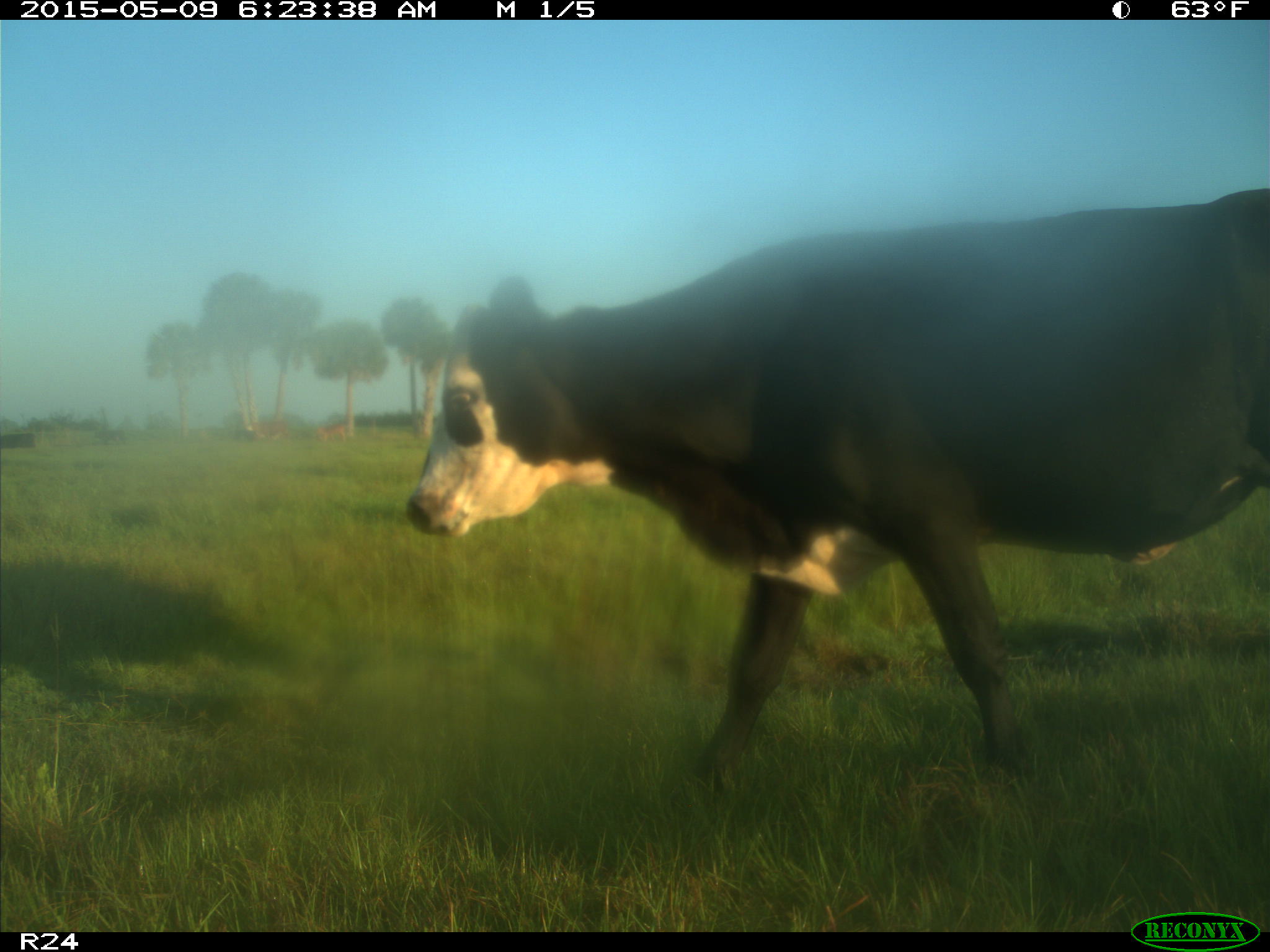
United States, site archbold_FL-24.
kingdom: Animalia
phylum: Chordata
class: Mammalia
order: Artiodactyla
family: Bovidae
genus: Bos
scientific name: Bos taurus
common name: domestic cow